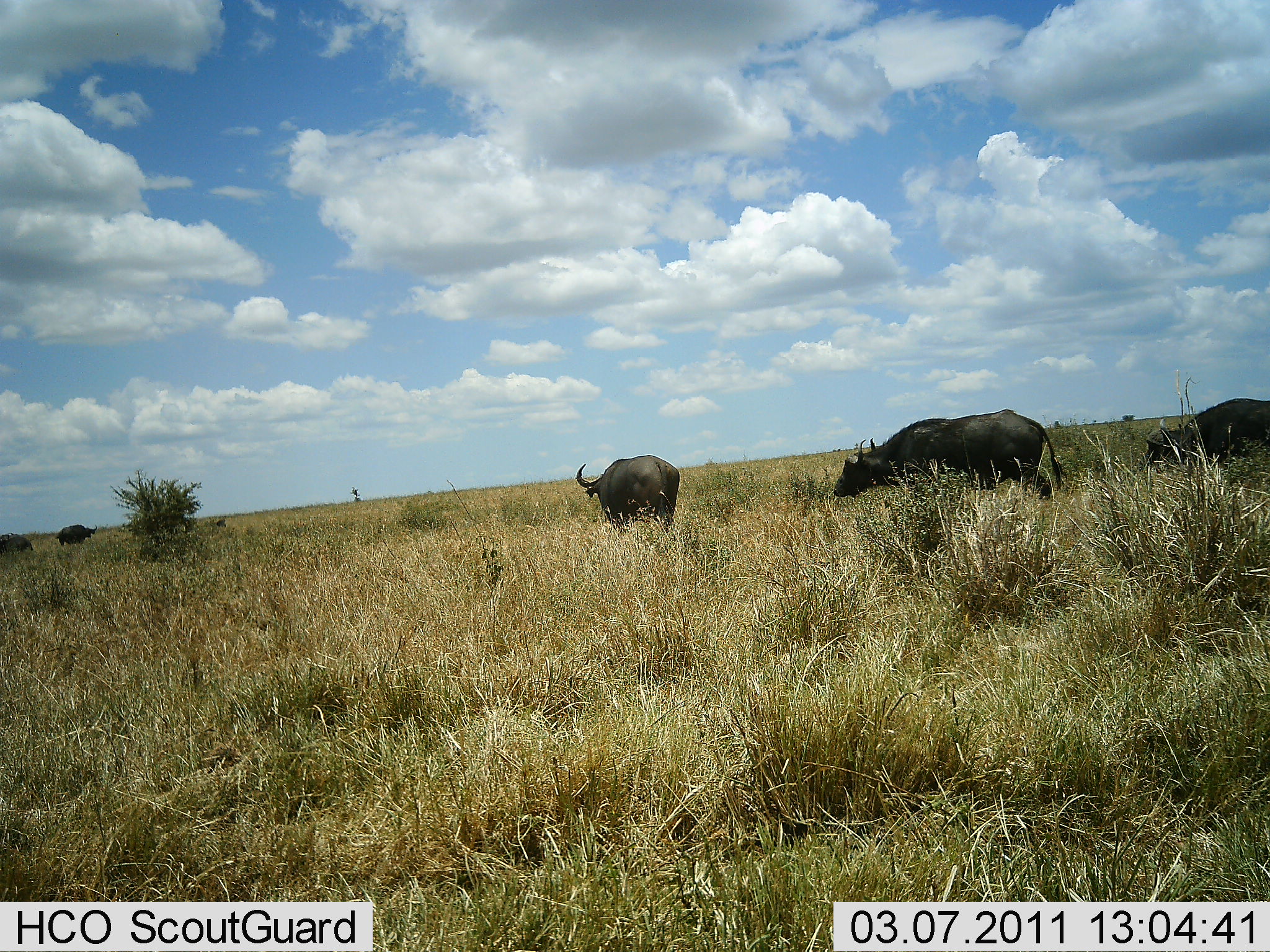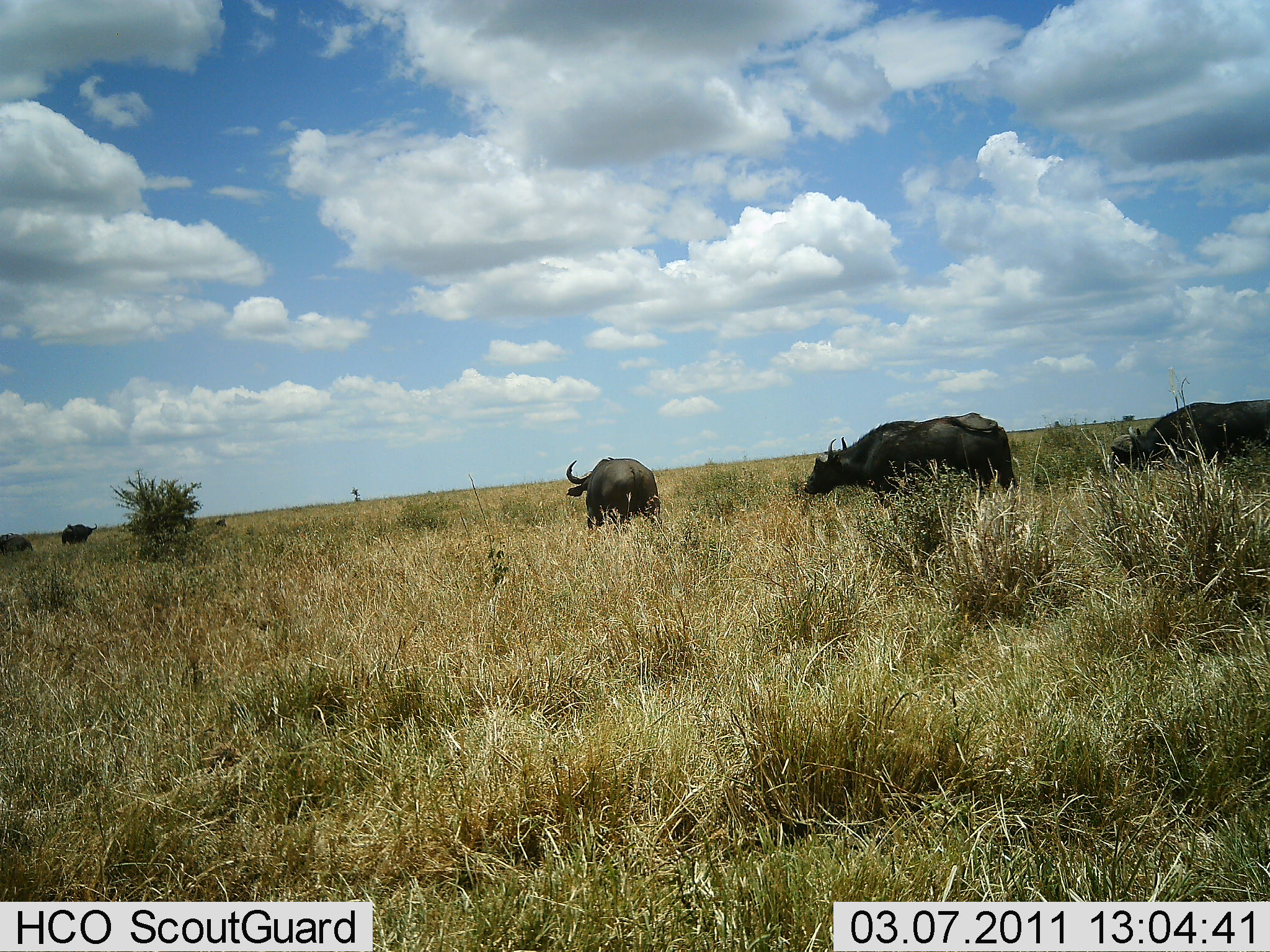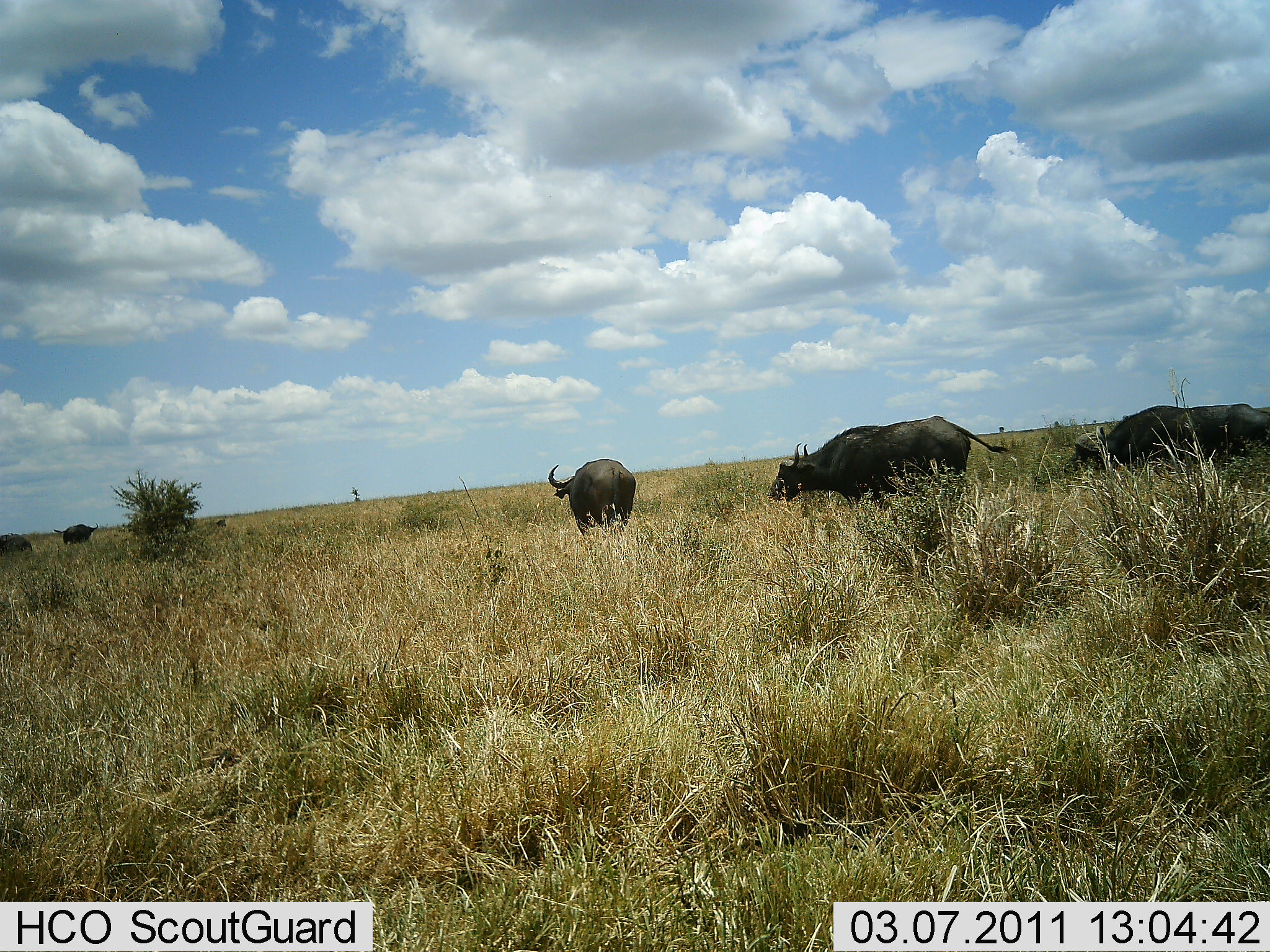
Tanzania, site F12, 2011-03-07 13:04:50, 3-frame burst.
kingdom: Animalia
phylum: Chordata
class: Mammalia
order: Artiodactyla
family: Bovidae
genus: Syncerus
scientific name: Syncerus caffer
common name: cape buffalo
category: buffalo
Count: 5.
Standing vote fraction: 23%.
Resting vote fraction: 0%.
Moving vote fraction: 100%.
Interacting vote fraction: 0%.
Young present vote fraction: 0%.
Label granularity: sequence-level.